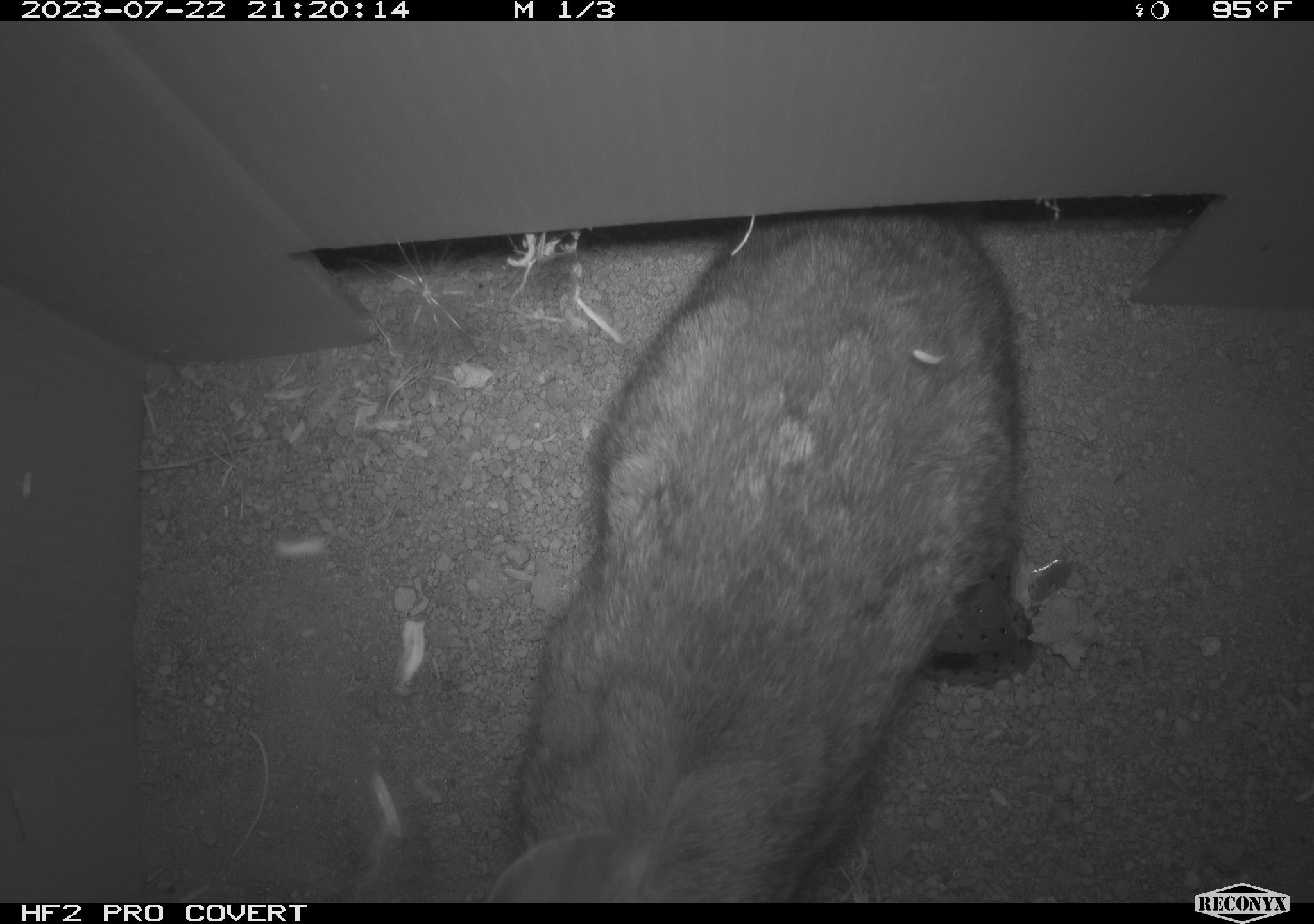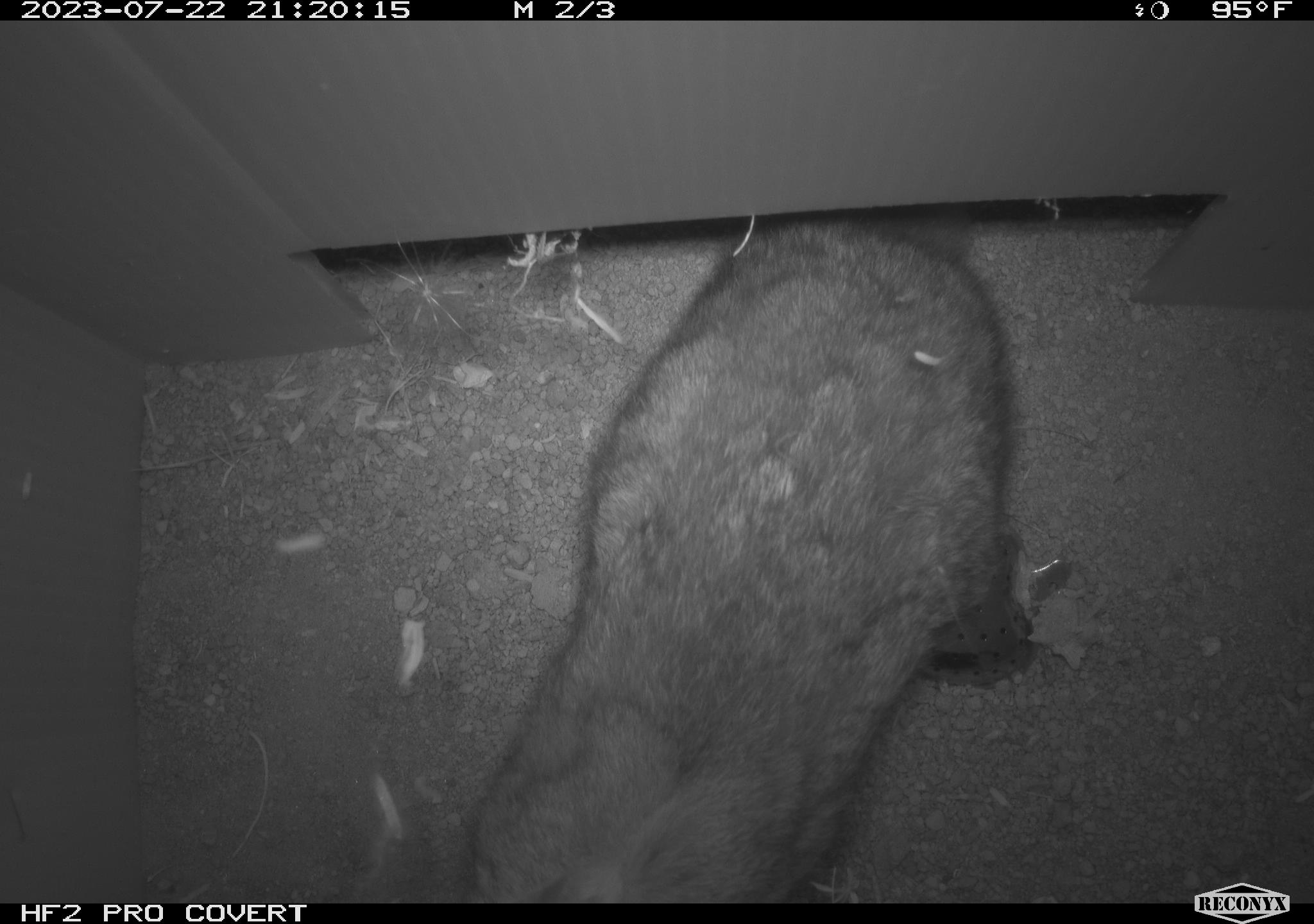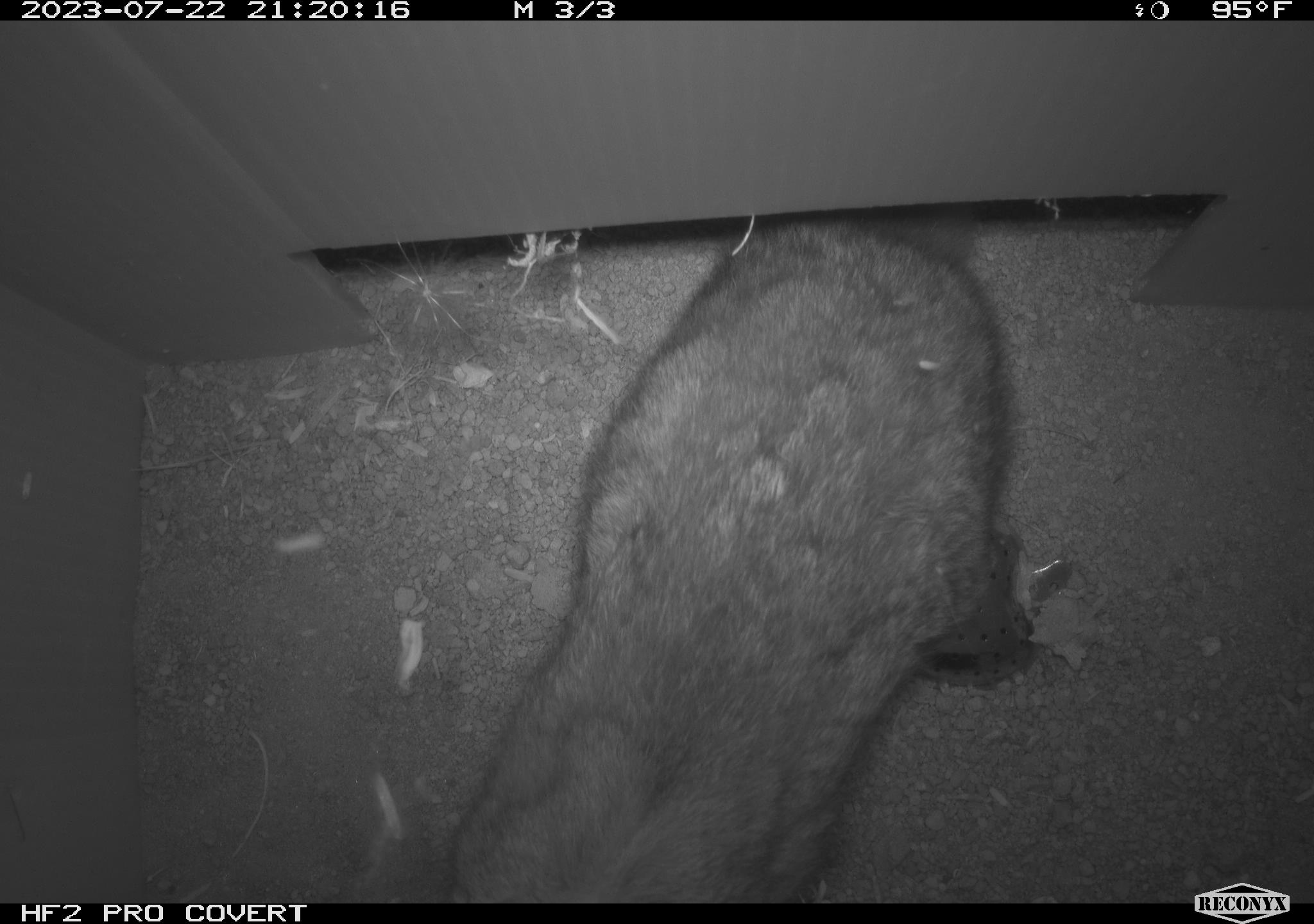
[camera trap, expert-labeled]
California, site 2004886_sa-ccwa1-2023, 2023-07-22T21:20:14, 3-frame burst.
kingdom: Animalia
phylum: Chordata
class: Mammalia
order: Lagomorpha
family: Leporidae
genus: Sylvilagus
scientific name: Sylvilagus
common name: cottontail rabbits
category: sylvilagus species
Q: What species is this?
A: Sylvilagus species (cottontail rabbits) (Sylvilagus).